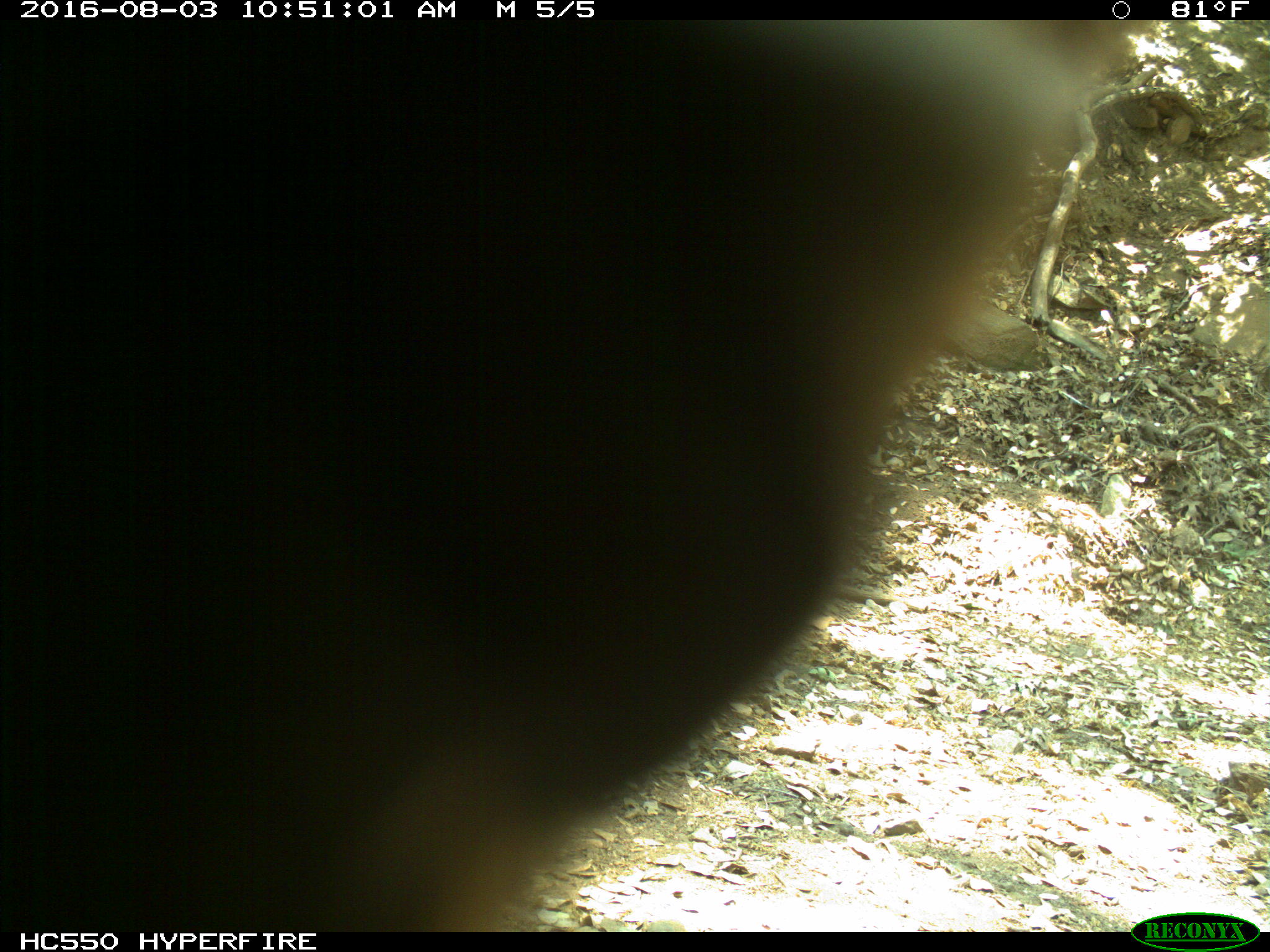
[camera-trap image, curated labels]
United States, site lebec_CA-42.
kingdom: Animalia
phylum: Chordata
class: Mammalia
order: Carnivora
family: Ursidae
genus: Ursus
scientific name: Ursus americanus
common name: american black bear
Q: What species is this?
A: Ursus americanus (american black bear).